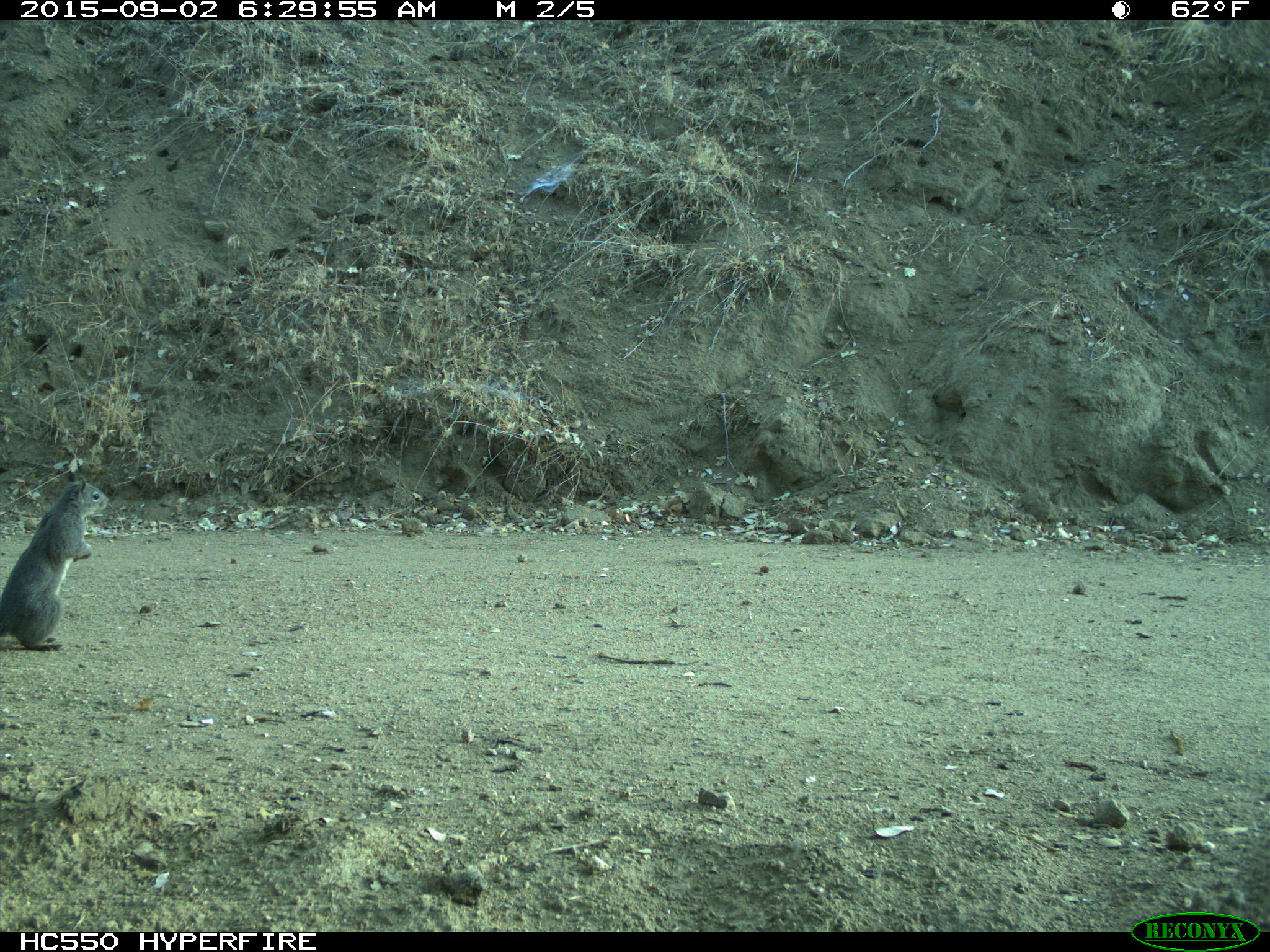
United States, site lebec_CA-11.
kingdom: Animalia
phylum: Chordata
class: Mammalia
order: Rodentia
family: Sciuridae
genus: Sciurus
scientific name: Sciurus carolinensis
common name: eastern gray squirrel